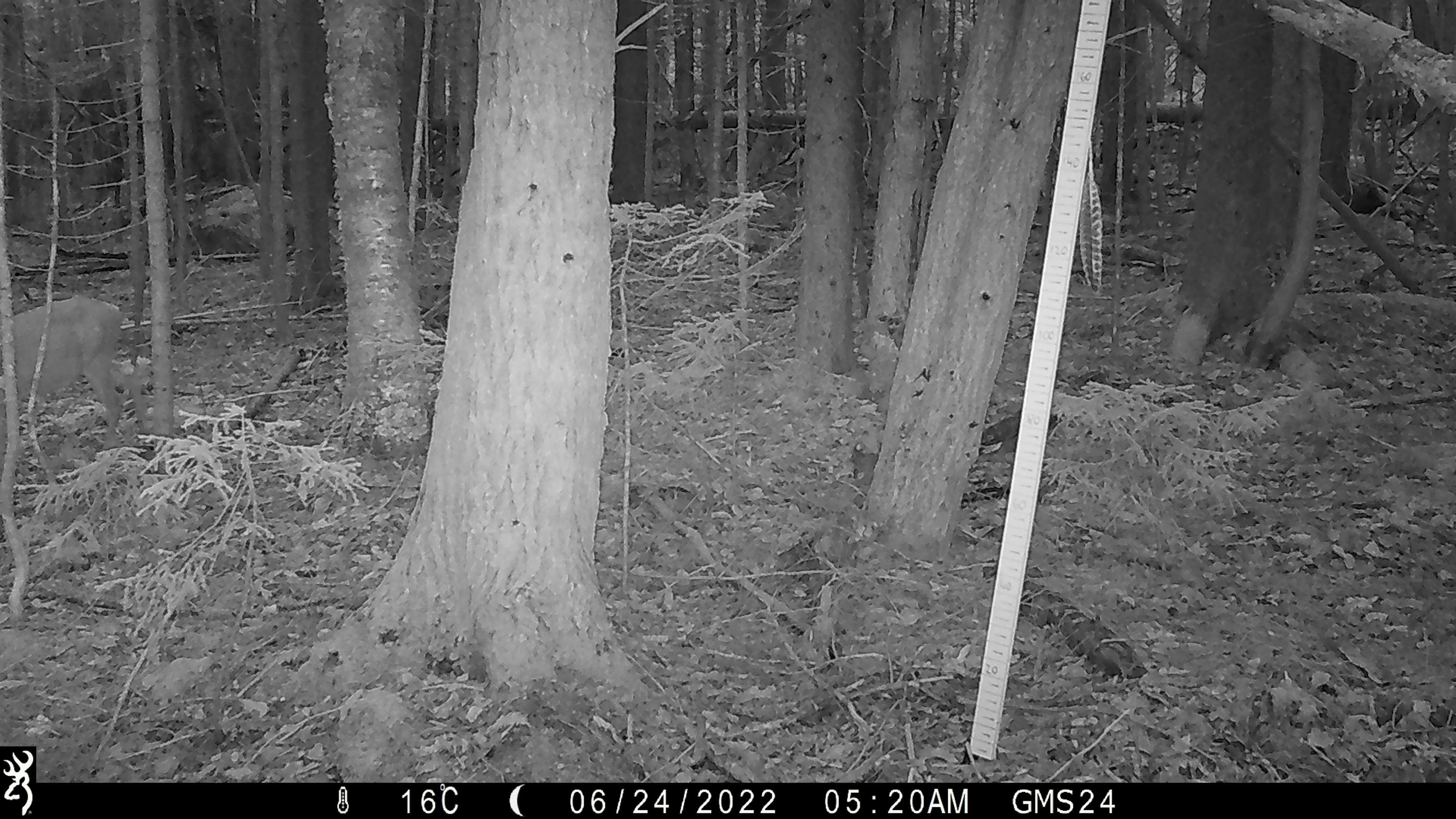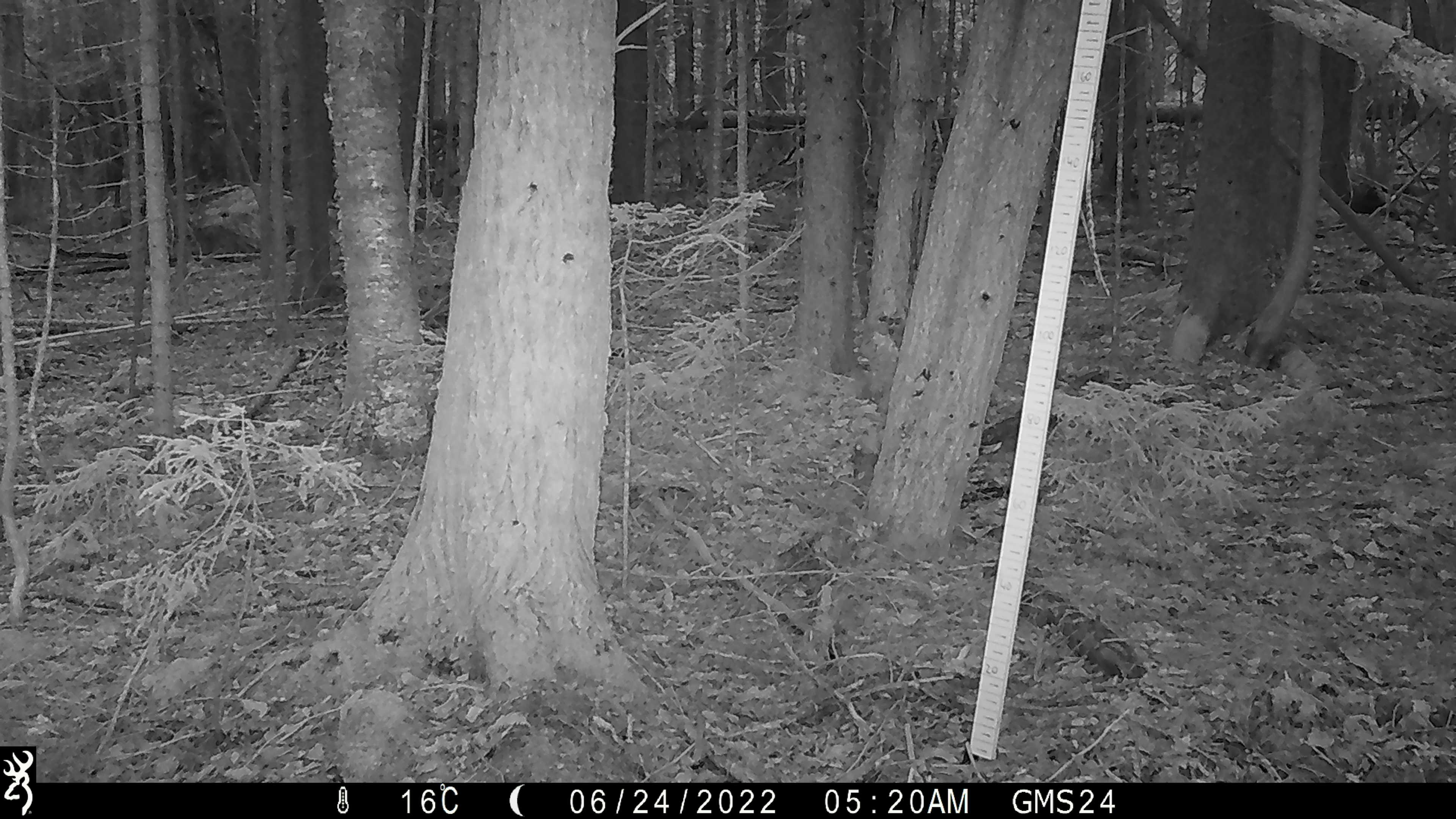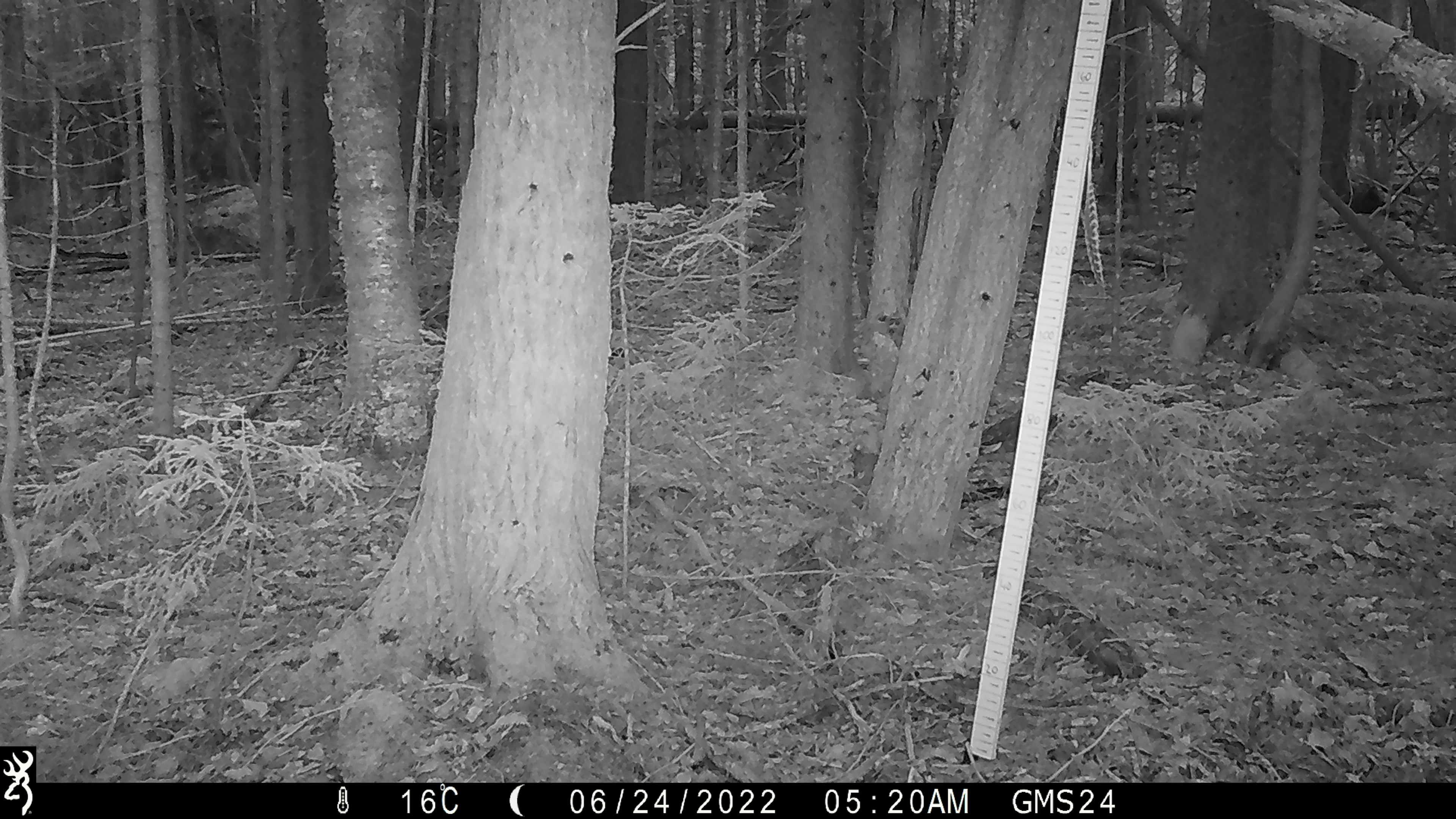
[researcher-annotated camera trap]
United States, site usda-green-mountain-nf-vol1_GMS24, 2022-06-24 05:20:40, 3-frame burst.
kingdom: Animalia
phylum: Chordata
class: Mammalia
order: Artiodactyla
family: Cervidae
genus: Odocoileus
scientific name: Odocoileus virginianus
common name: white-tailed deer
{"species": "white-tailed deer (Odocoileus virginianus)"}